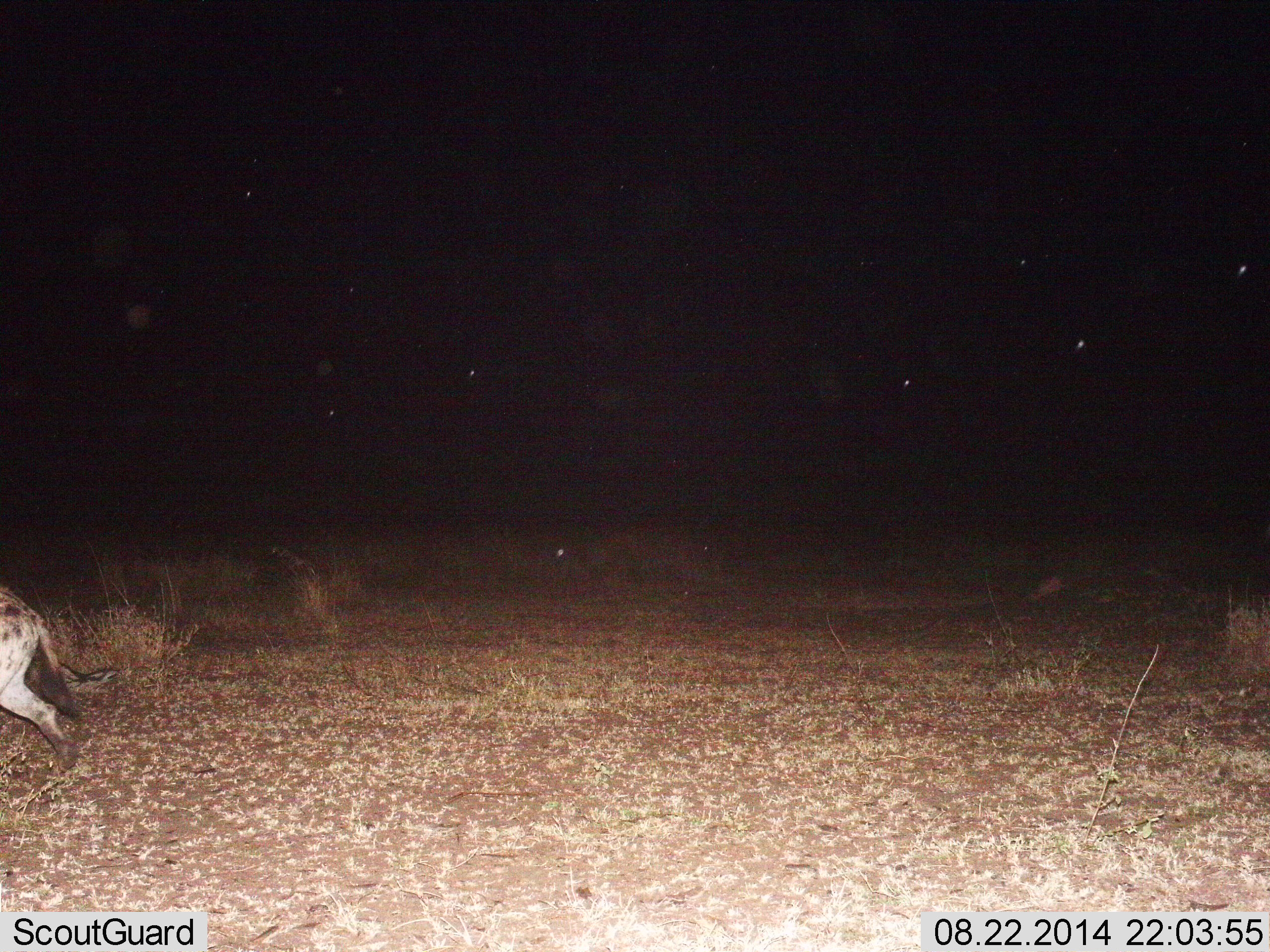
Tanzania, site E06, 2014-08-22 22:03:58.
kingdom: Animalia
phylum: Chordata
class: Mammalia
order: Carnivora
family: Hyaenidae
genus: Crocuta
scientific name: Crocuta crocuta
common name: spotted hyena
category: hyenaspotted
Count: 1.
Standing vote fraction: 20%.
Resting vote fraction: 0%.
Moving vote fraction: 80%.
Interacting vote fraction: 0%.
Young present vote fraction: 0%.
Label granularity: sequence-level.